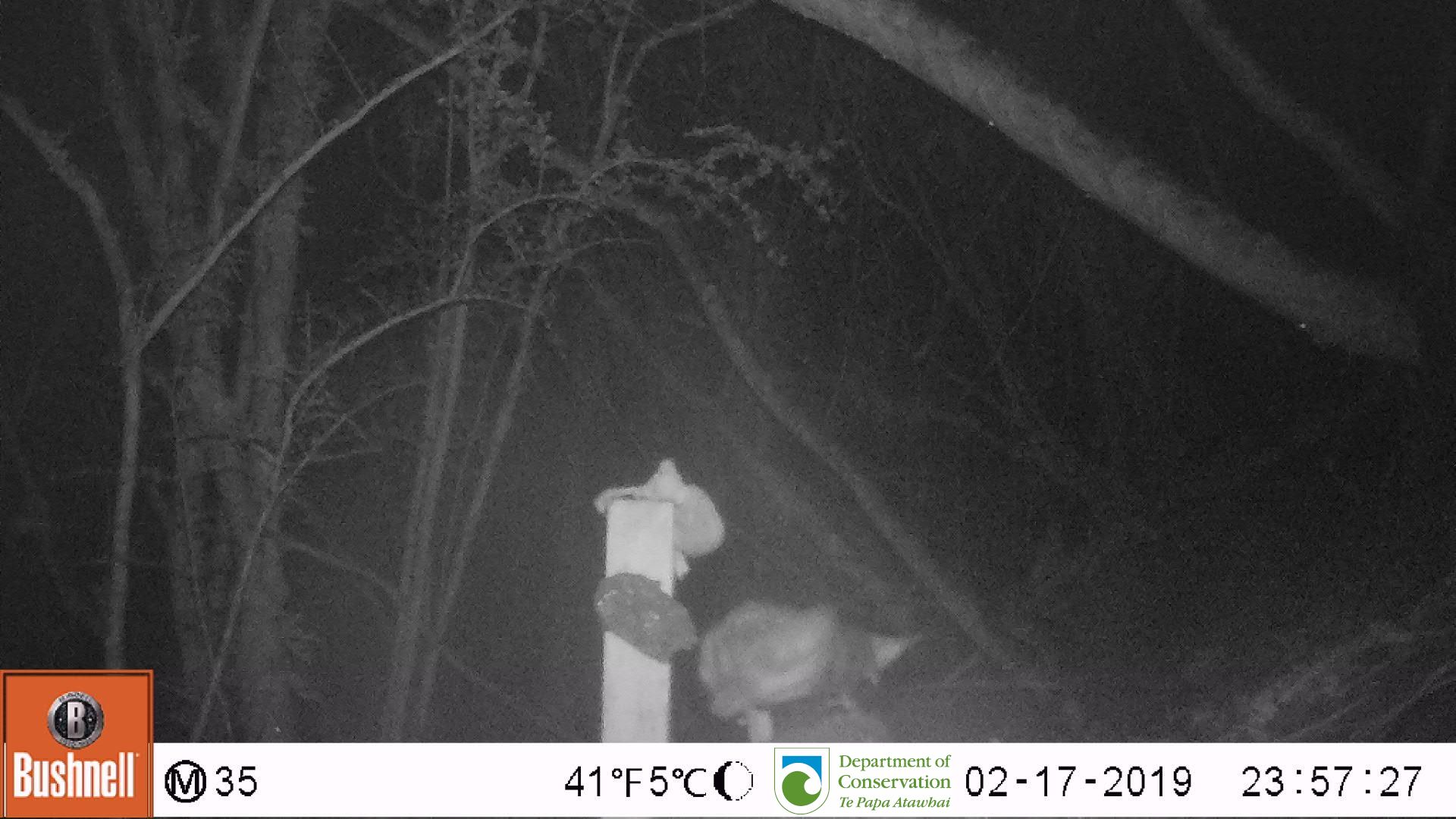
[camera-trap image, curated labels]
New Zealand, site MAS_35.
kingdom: Animalia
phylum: Chordata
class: Mammalia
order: Carnivora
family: Felidae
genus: Felis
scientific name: Felis catus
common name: domestic cat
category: cat